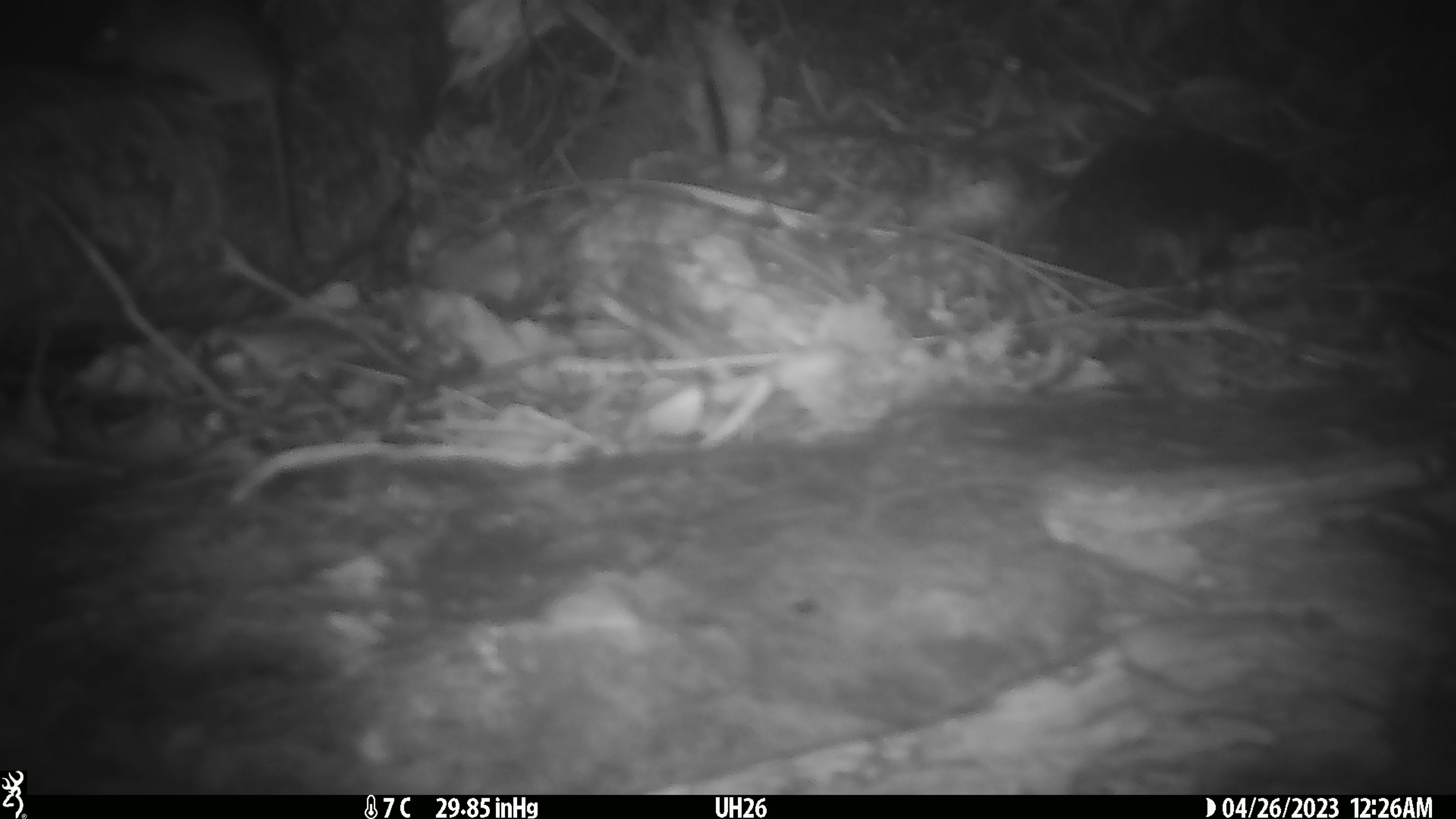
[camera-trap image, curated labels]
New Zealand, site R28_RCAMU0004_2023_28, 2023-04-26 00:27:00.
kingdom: Animalia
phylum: Chordata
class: Mammalia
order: Rodentia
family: Muridae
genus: Mus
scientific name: Mus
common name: mouse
Mouse (Mus).